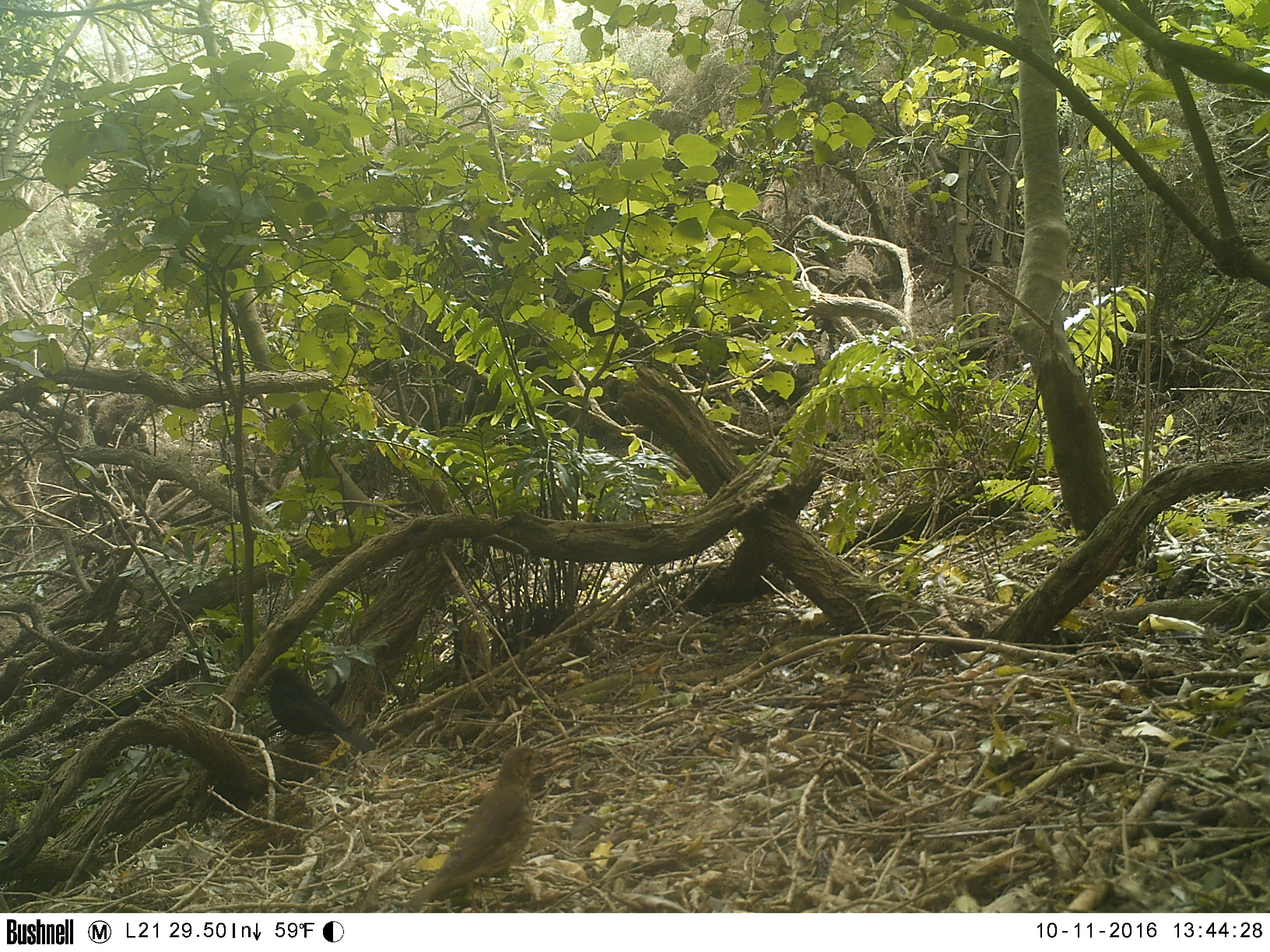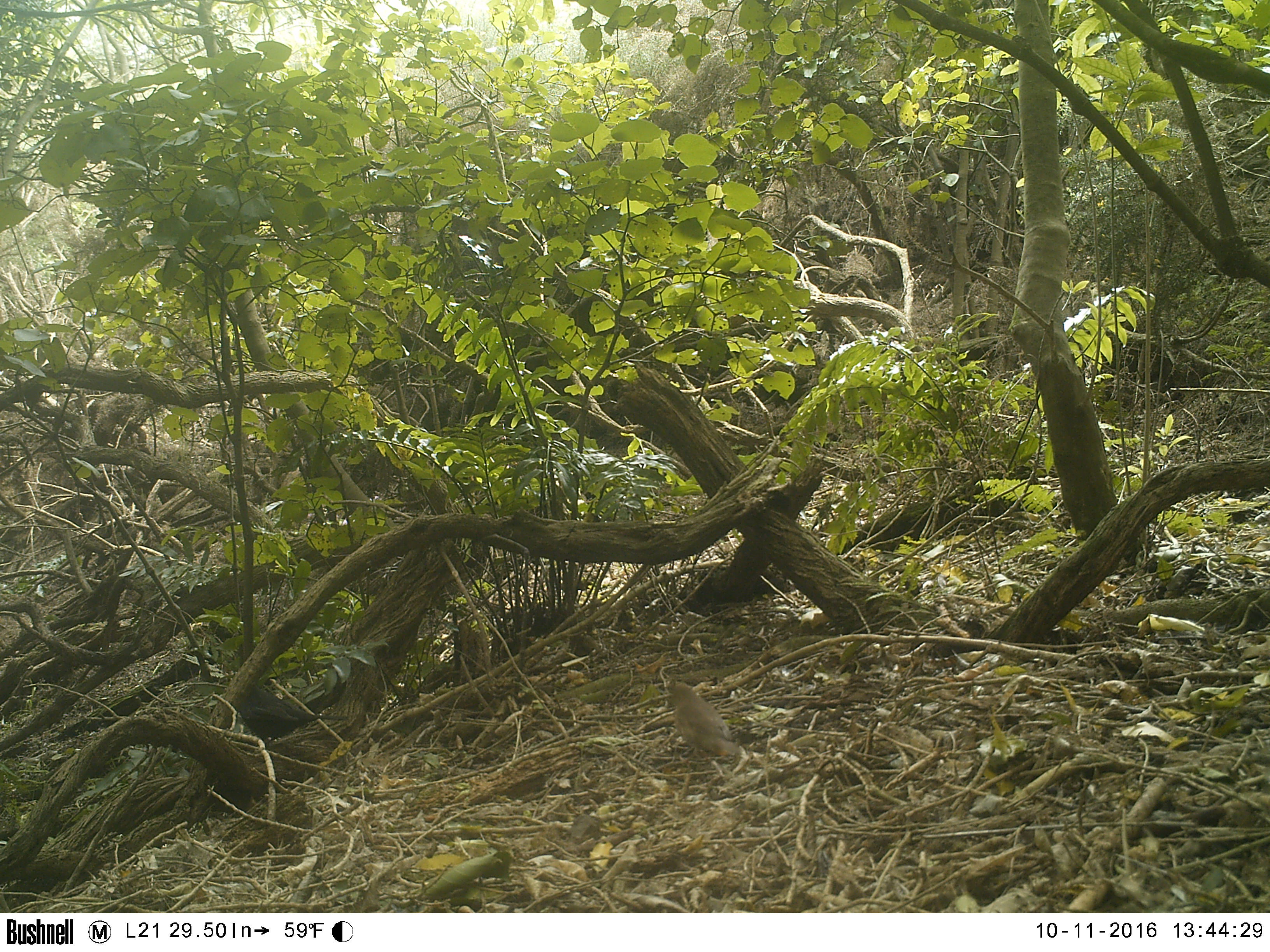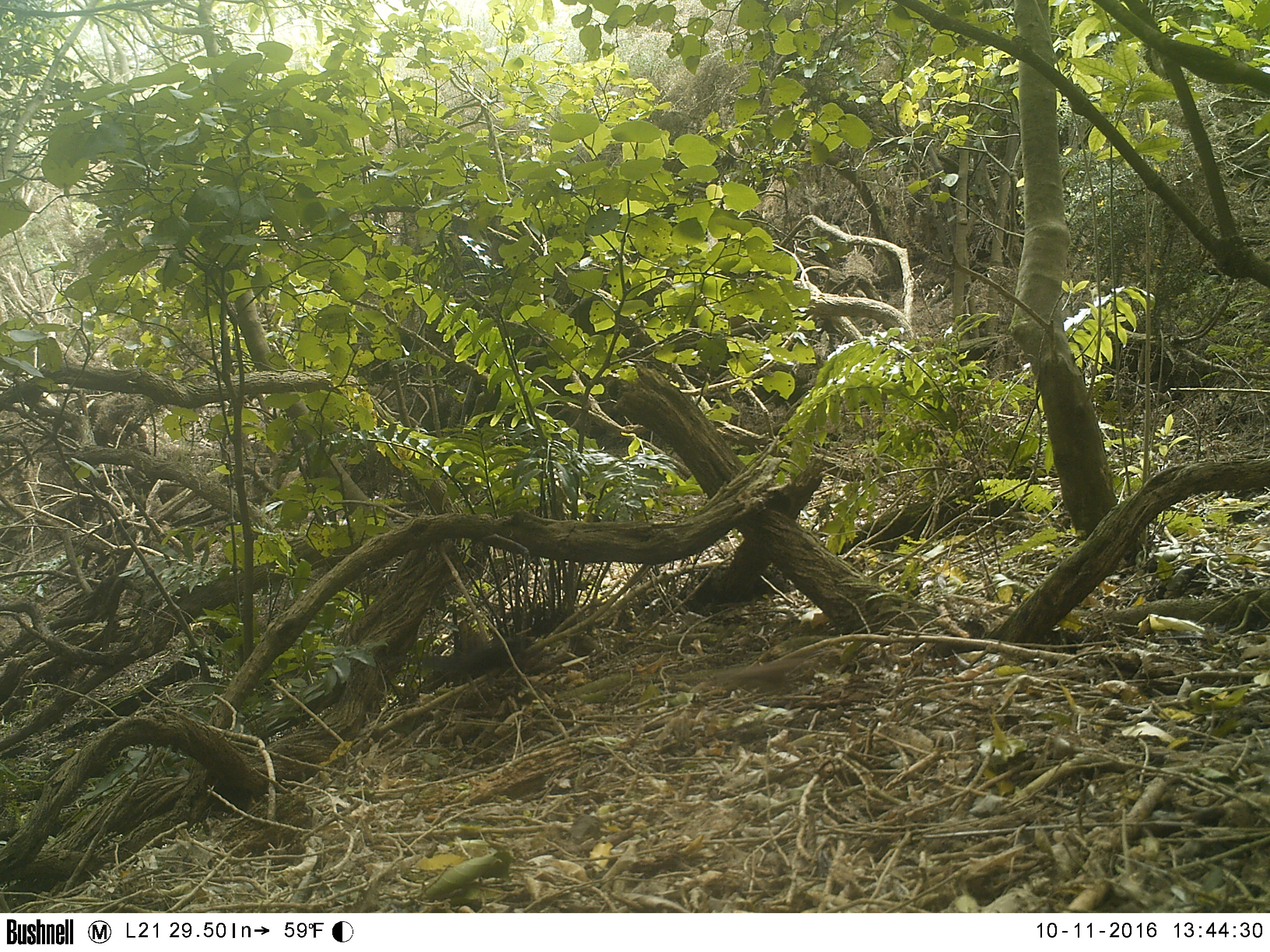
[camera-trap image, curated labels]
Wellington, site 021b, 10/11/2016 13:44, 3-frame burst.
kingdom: Animalia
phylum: Chordata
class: Aves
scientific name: Aves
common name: bird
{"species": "bird (Aves)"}